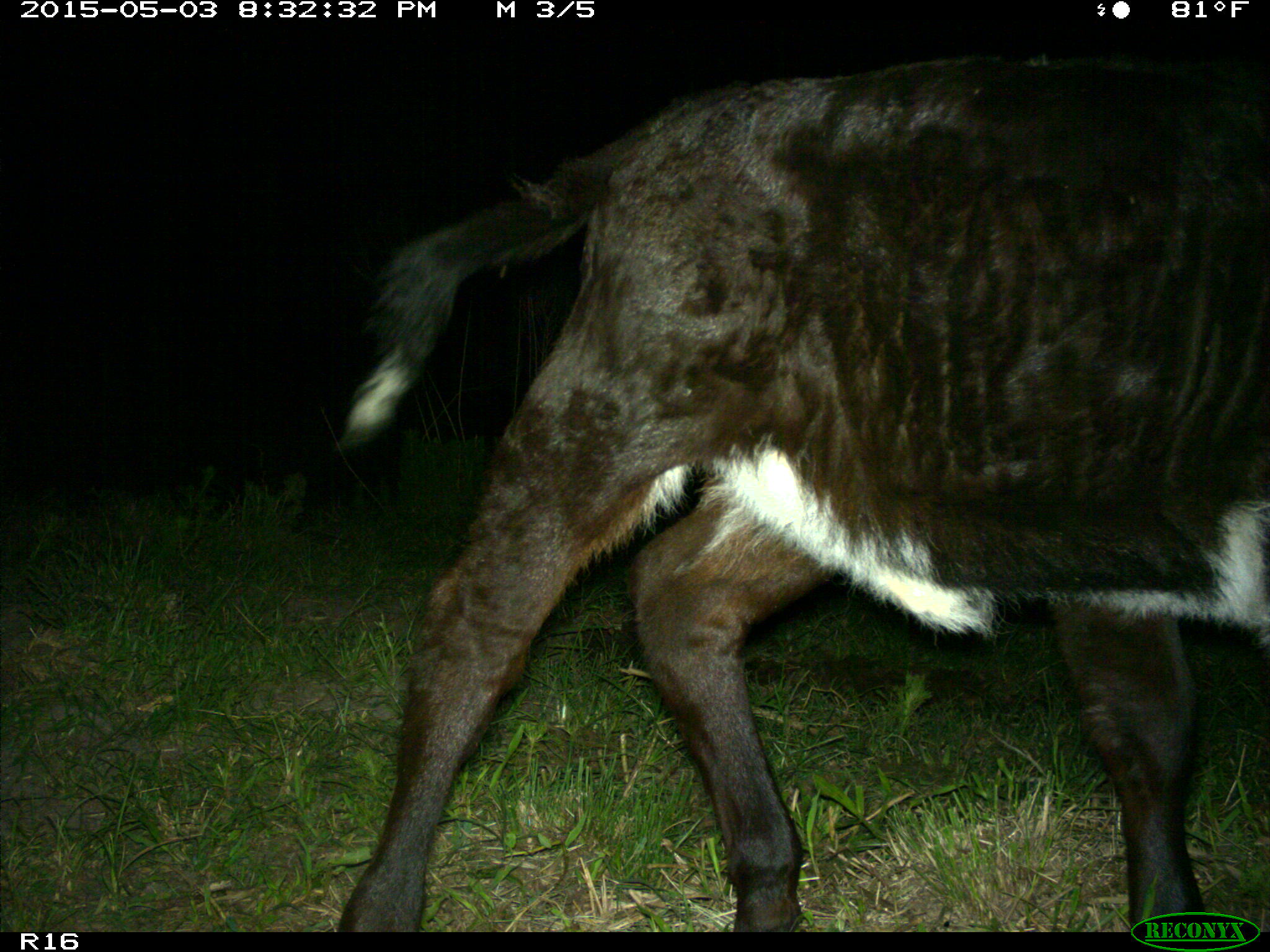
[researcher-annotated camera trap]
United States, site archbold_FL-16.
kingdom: Animalia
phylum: Chordata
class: Mammalia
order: Artiodactyla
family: Bovidae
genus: Bos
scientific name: Bos taurus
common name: domestic cow